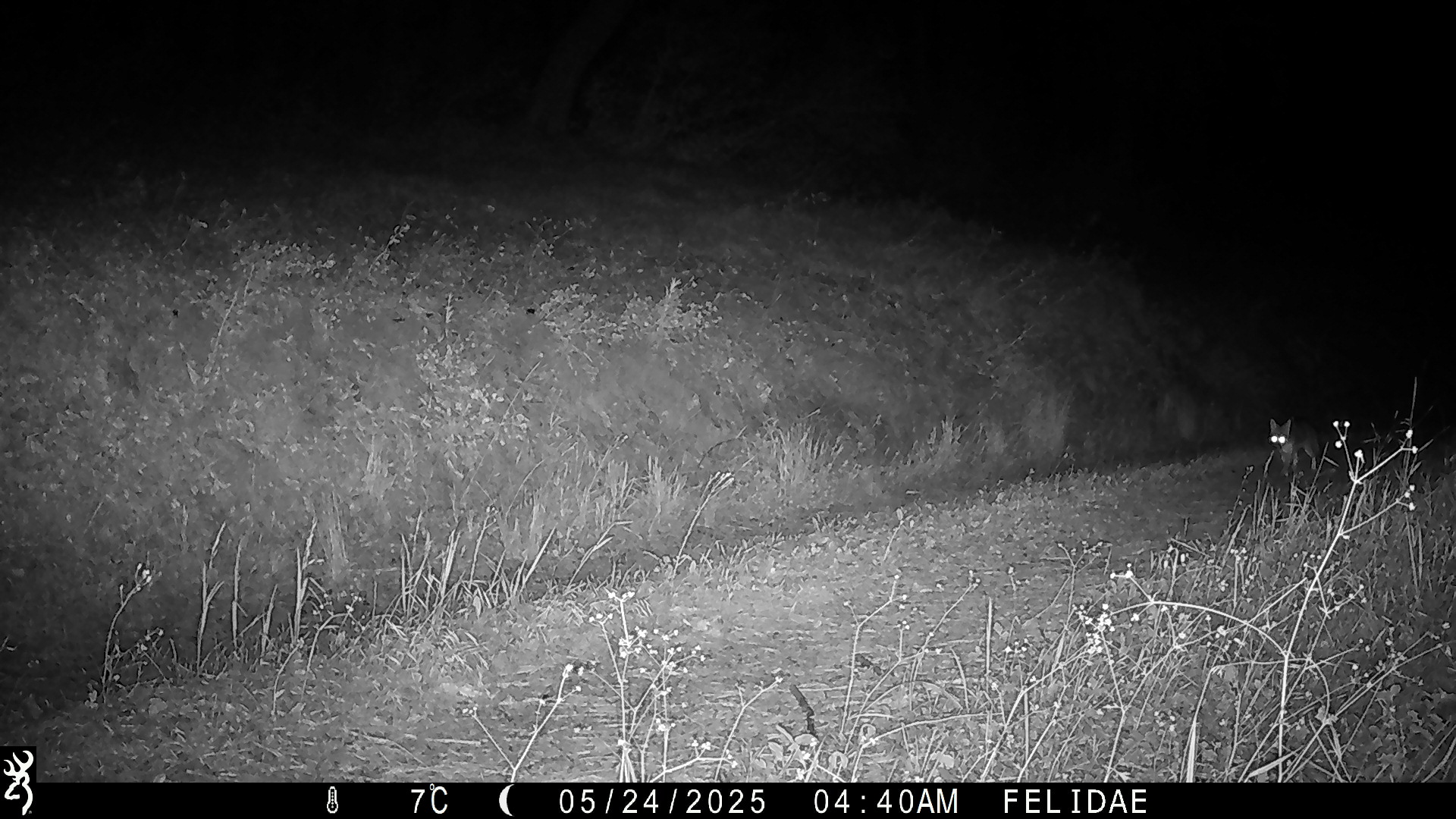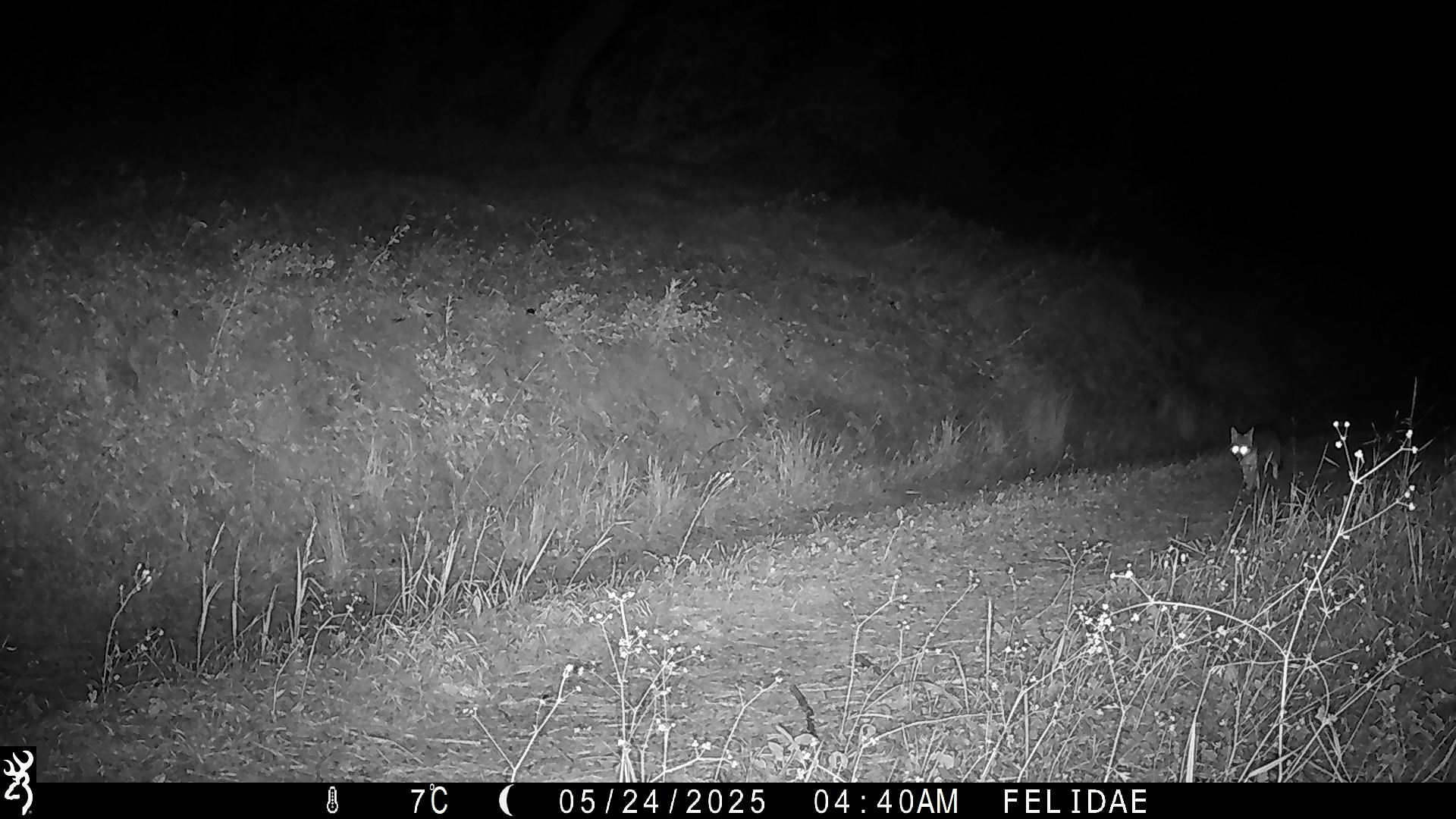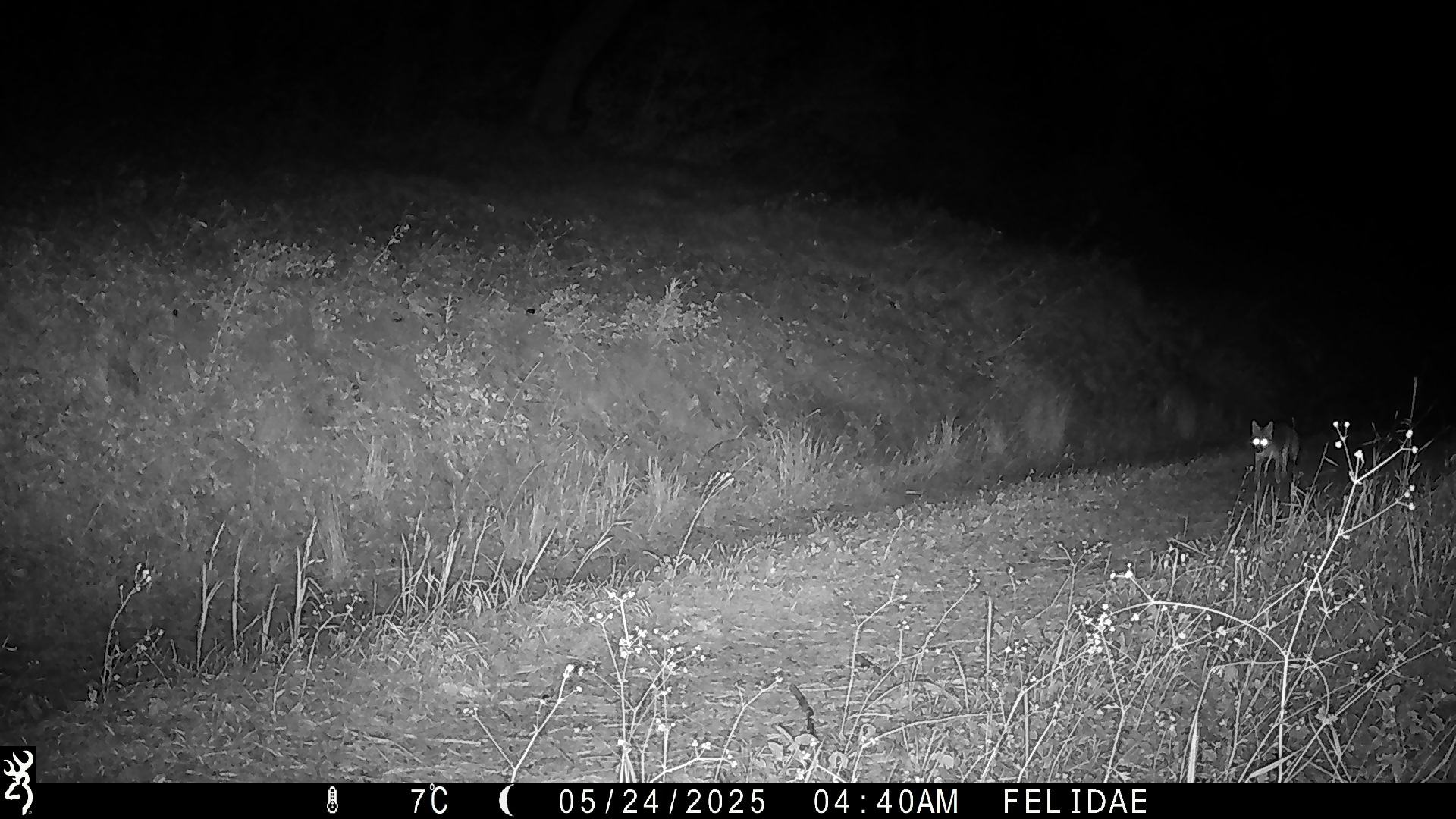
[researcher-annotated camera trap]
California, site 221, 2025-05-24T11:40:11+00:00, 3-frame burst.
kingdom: Animalia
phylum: Chordata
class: Mammalia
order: Carnivora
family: Canidae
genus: Urocyon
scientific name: Urocyon cinereoargenteus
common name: gray fox